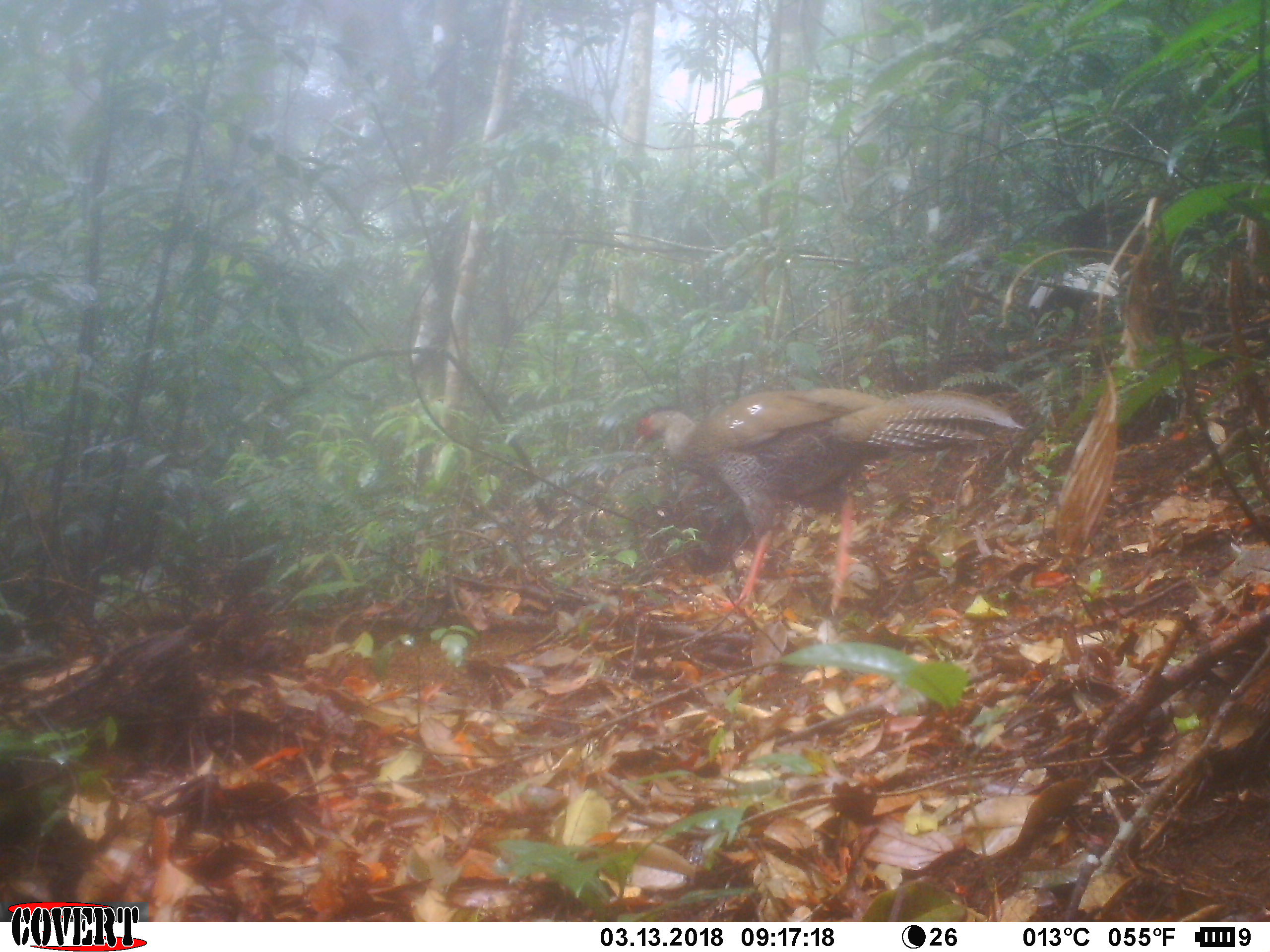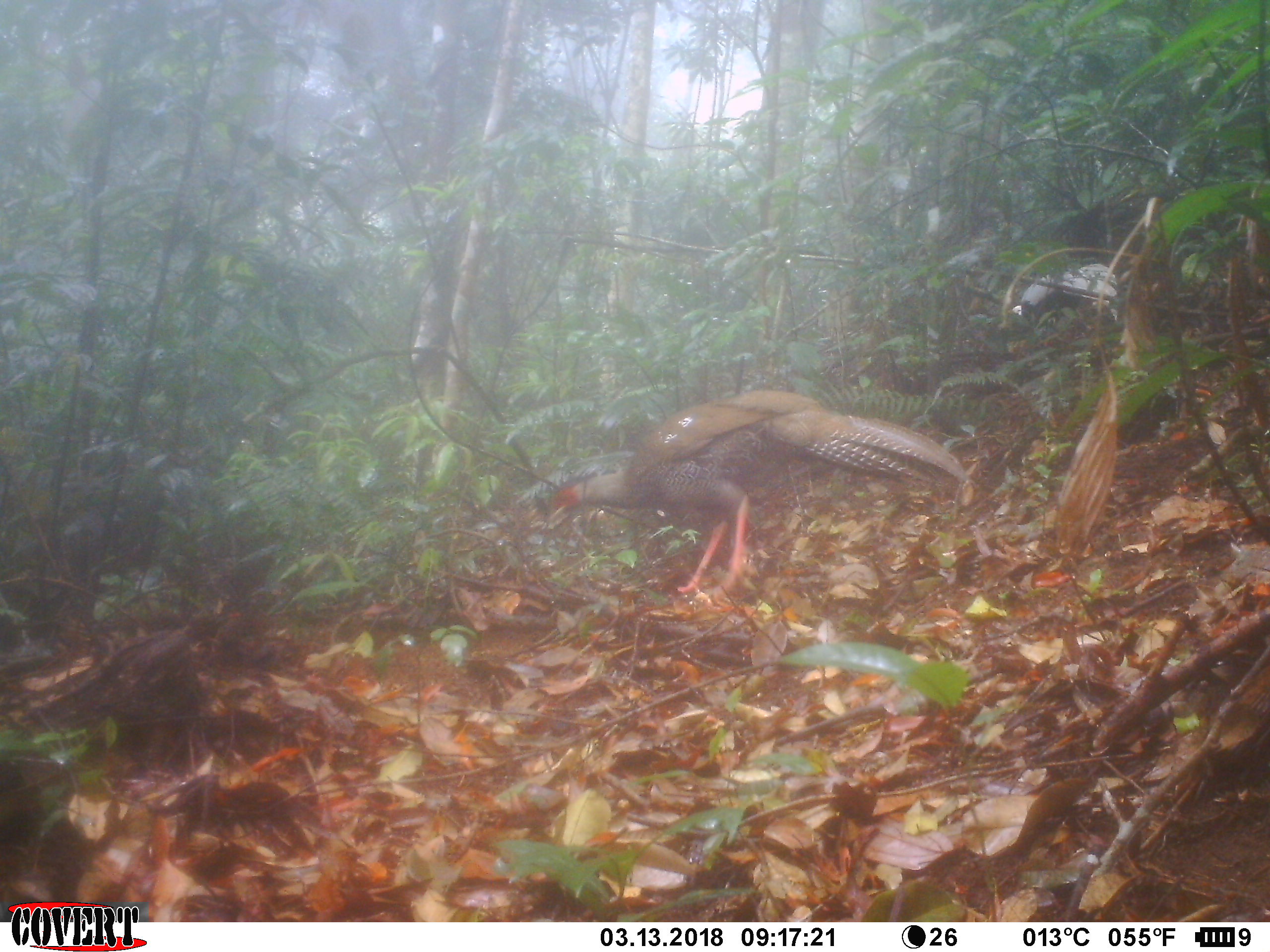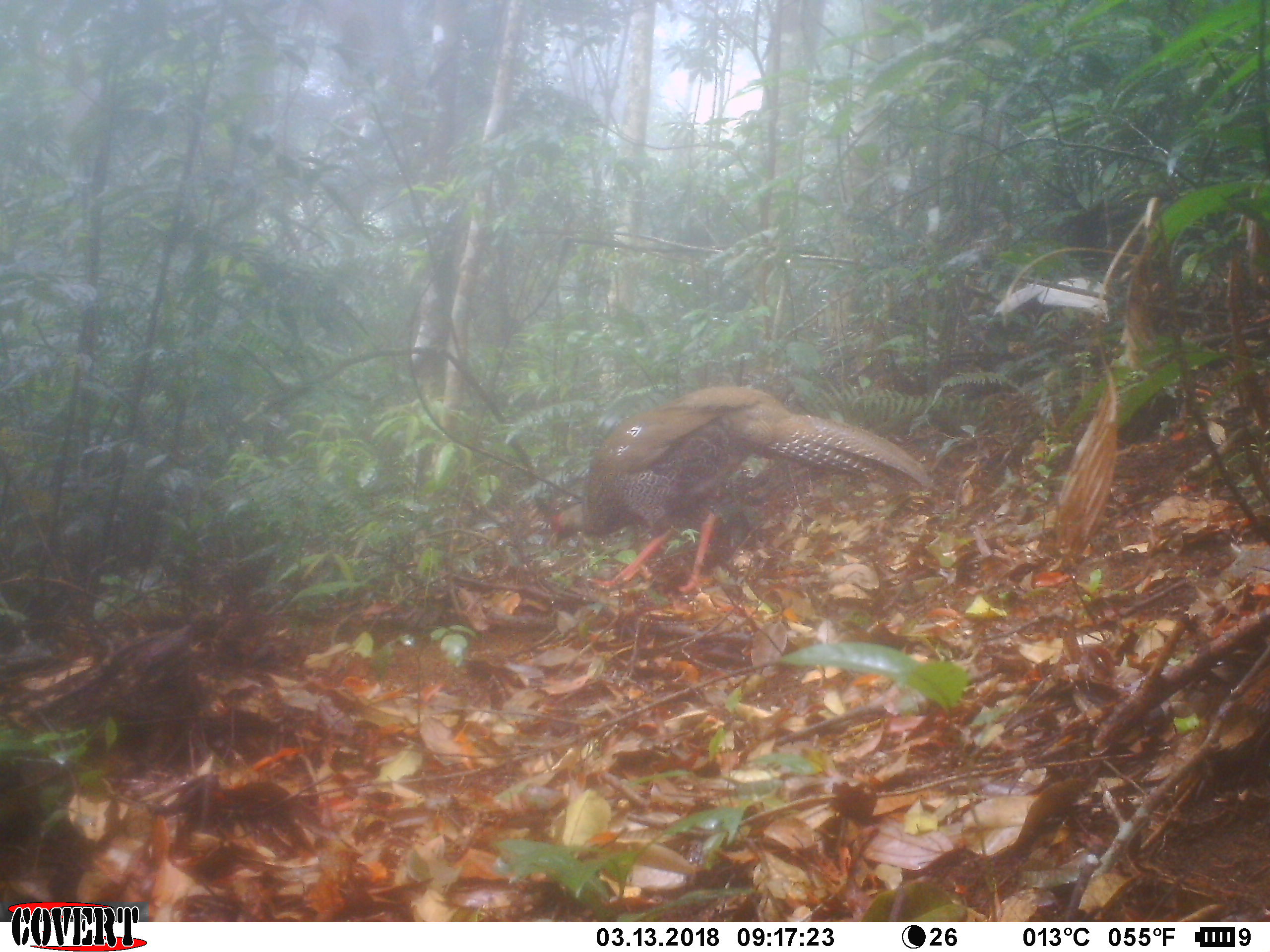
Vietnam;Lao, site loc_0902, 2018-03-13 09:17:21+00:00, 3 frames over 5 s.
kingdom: Animalia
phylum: Chordata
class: Aves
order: Galliformes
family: Phasianidae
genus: Lophura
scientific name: Lophura nycthemera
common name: silver pheasant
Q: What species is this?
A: Silver pheasant (Lophura nycthemera).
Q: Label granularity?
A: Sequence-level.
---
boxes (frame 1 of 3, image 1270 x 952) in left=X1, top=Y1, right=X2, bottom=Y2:
silver pheasant: left=628, top=385, right=1025, bottom=622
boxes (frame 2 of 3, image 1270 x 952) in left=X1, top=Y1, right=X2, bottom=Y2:
silver pheasant: left=545, top=387, right=974, bottom=595; left=1006, top=260, right=1129, bottom=335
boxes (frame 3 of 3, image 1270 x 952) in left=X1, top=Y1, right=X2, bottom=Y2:
silver pheasant: left=545, top=383, right=937, bottom=597; left=992, top=274, right=1116, bottom=323